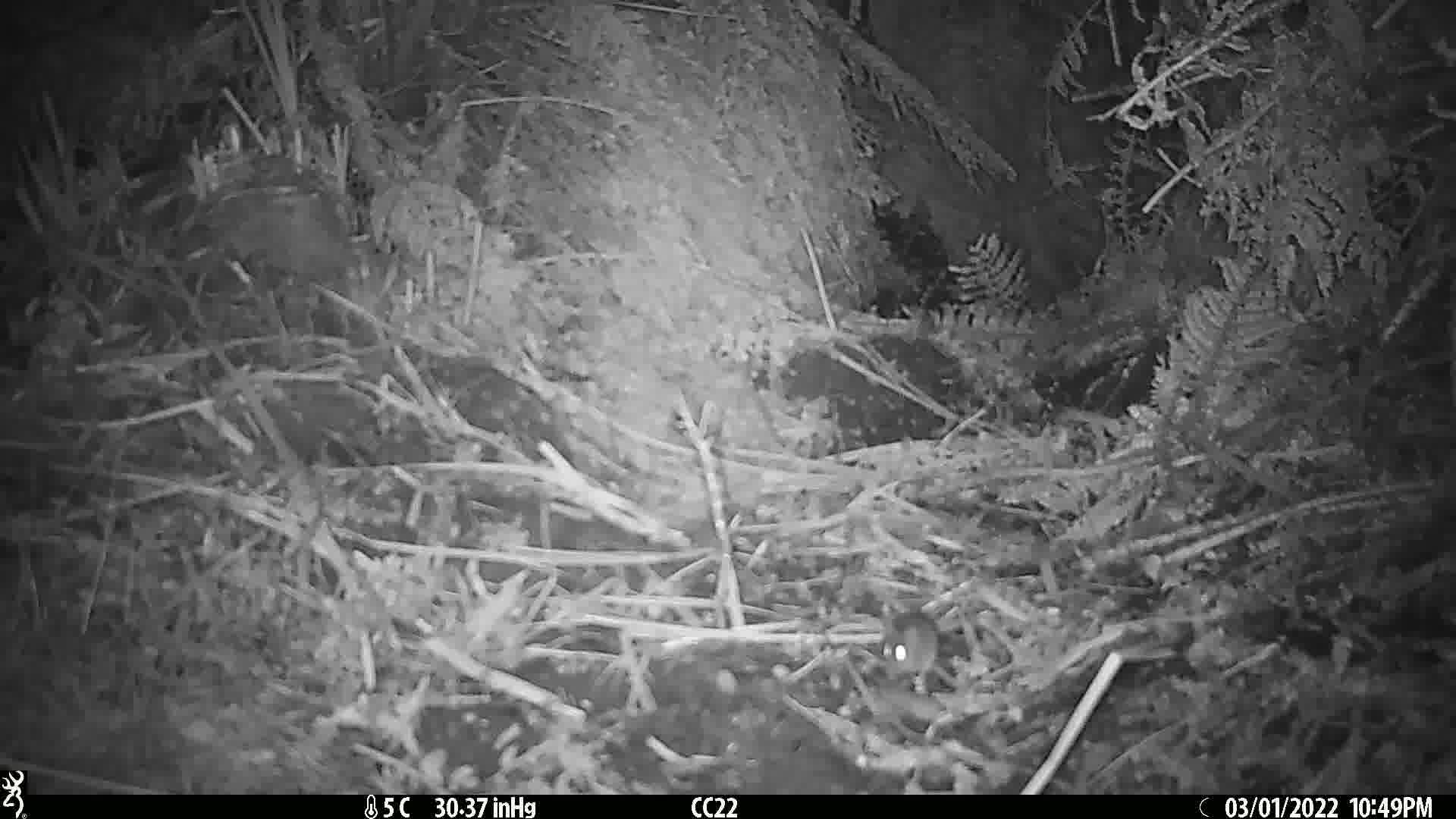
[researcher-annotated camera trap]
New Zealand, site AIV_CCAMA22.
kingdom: Animalia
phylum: Chordata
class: Mammalia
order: Rodentia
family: Muridae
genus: Mus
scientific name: Mus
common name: mouse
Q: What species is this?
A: Mouse (Mus).